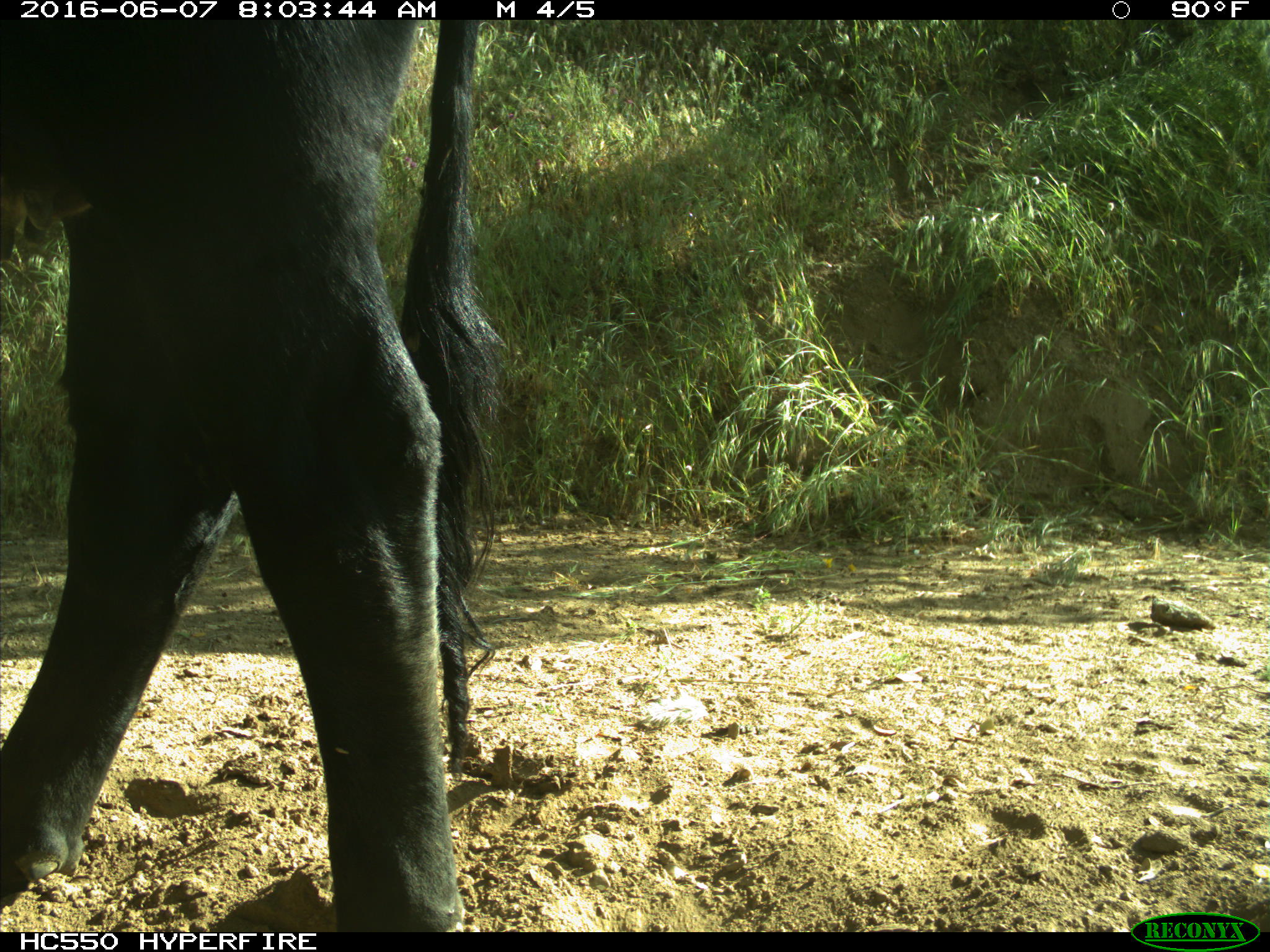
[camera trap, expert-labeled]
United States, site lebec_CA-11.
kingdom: Animalia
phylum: Chordata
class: Mammalia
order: Artiodactyla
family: Bovidae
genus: Bos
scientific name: Bos taurus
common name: domestic cow